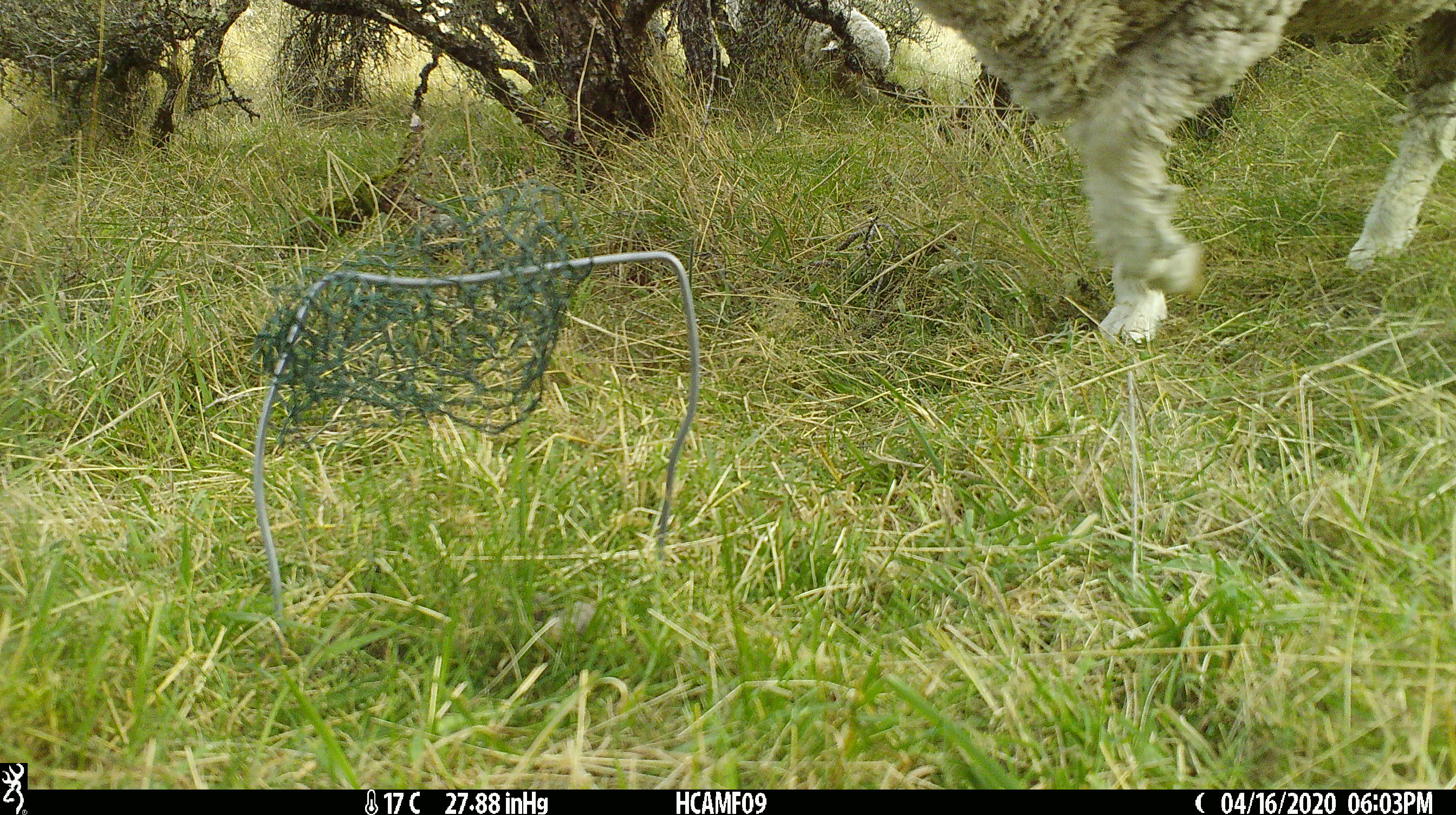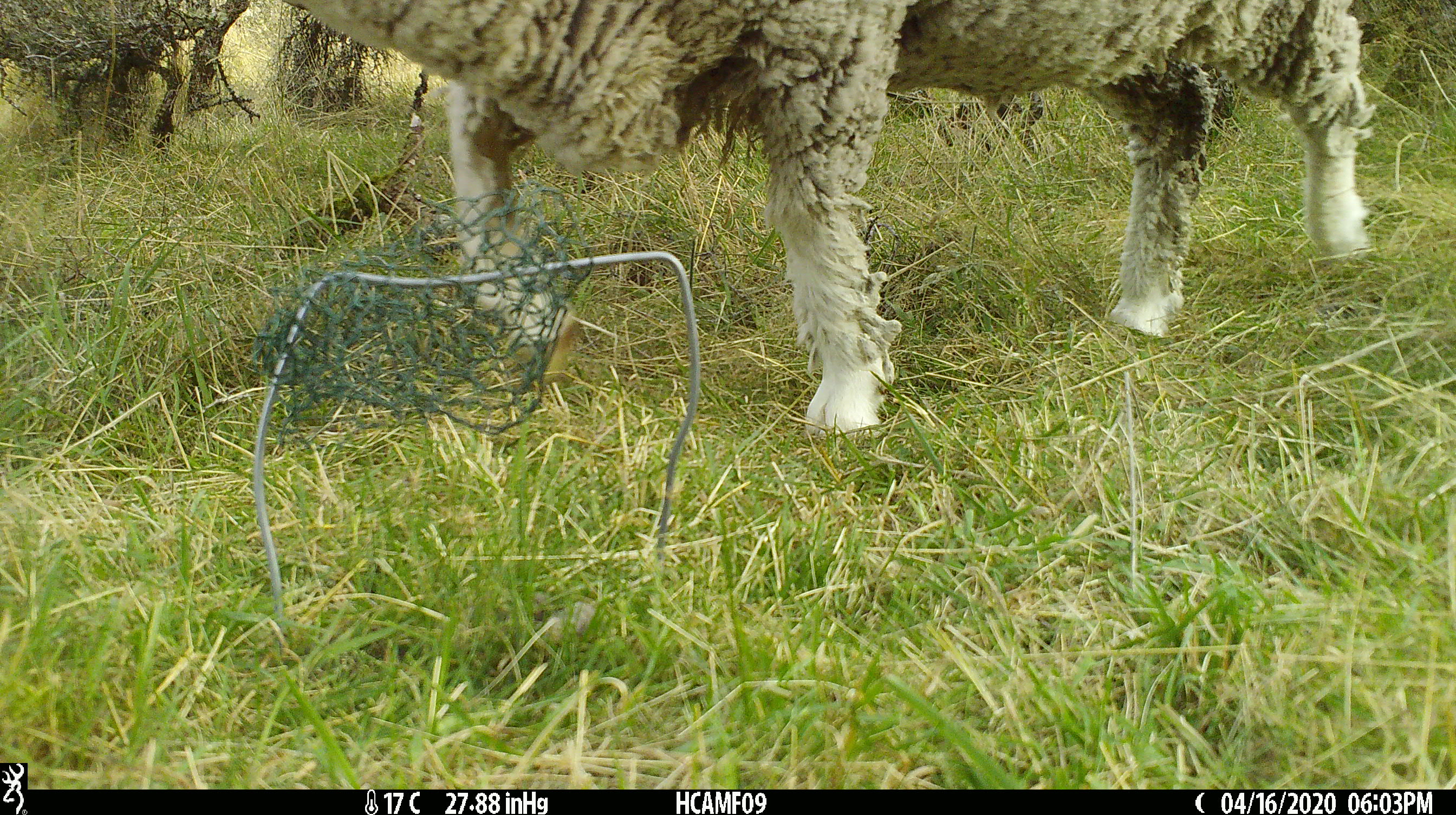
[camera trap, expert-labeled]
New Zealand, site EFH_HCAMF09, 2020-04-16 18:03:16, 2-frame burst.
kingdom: Animalia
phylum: Chordata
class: Mammalia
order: Artiodactyla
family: Bovidae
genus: Ovis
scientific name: Ovis aries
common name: domestic sheep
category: sheep